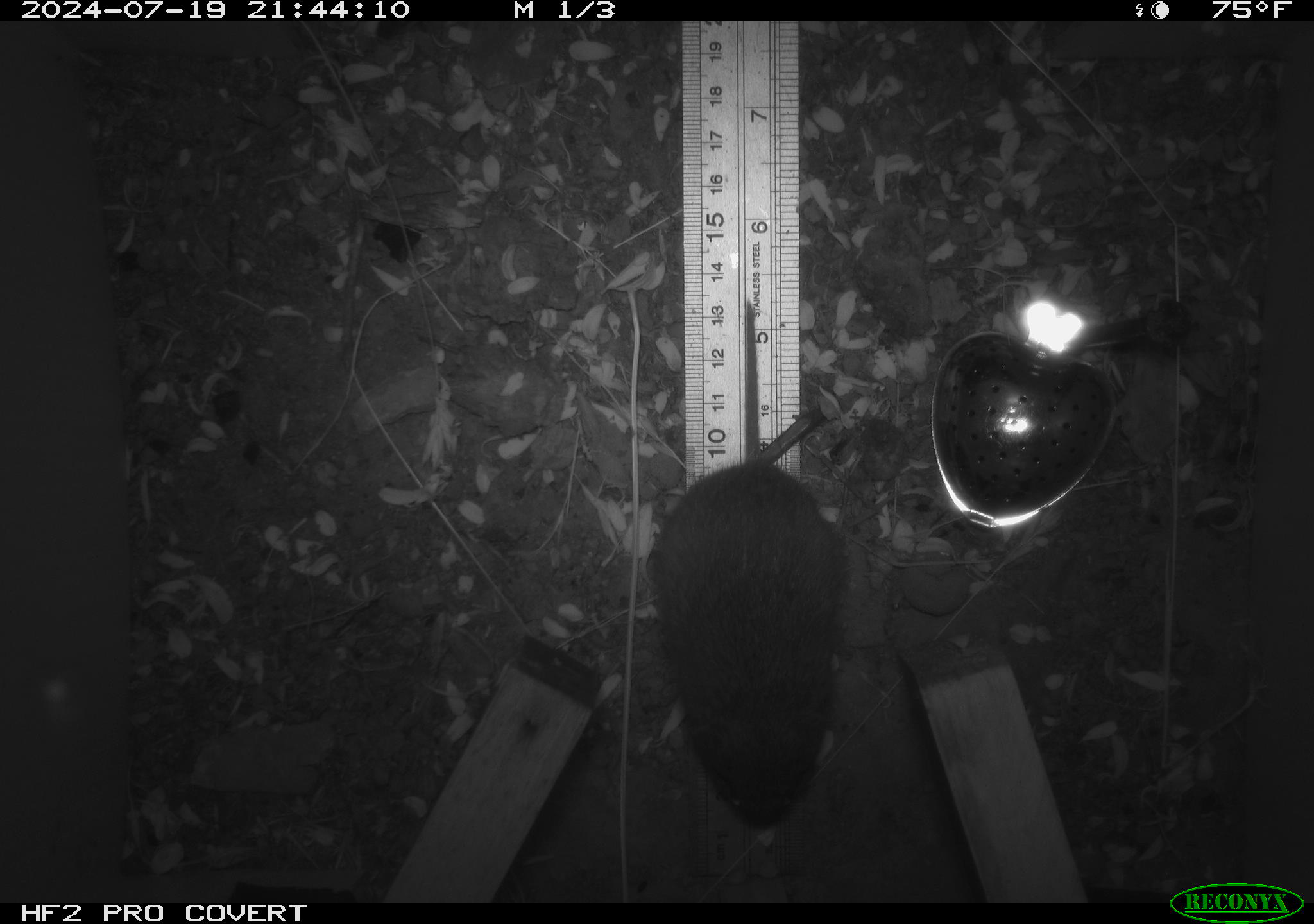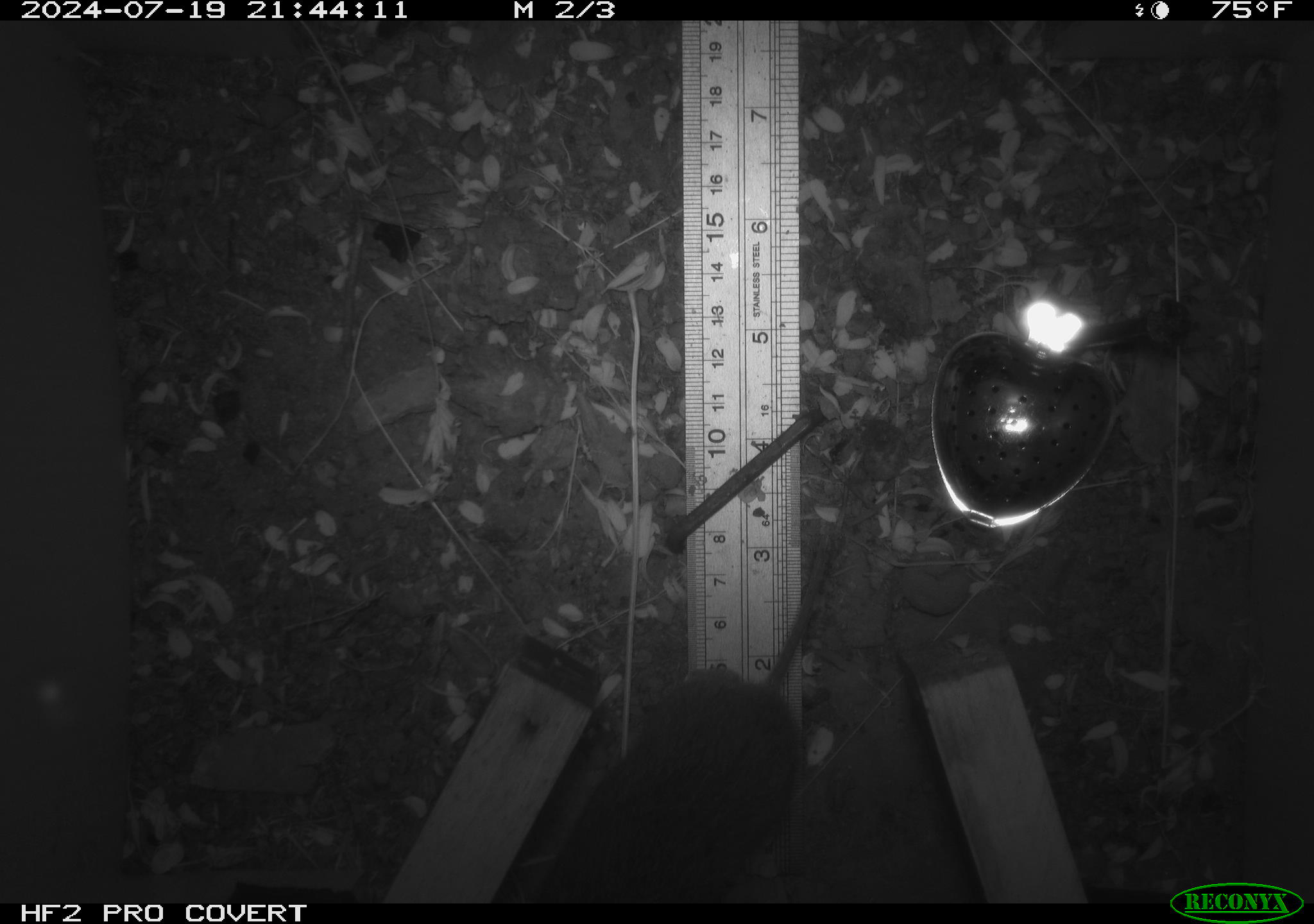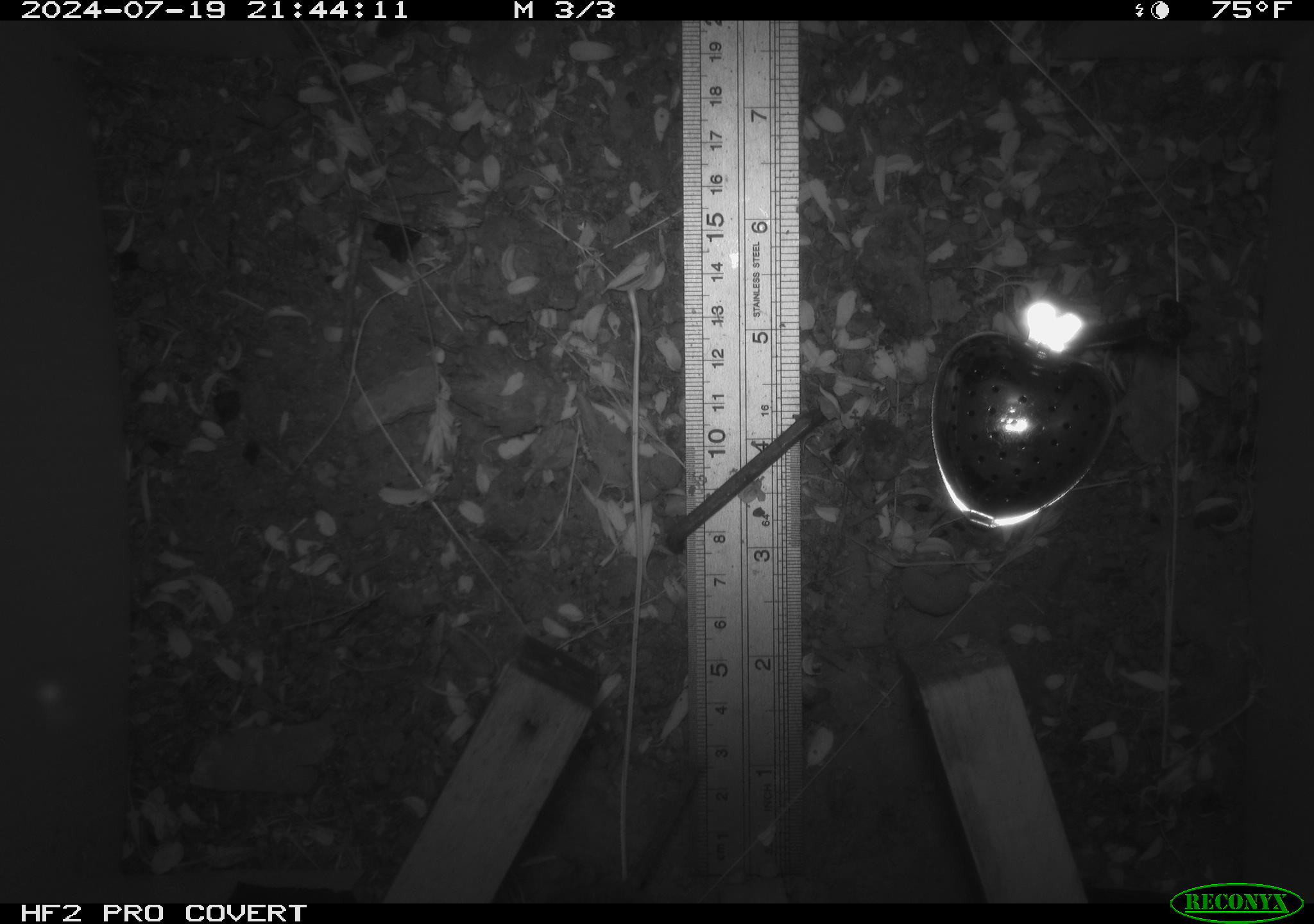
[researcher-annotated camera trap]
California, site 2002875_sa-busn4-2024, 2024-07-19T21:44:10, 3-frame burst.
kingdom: Animalia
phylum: Chordata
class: Mammalia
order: Rodentia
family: Cricetidae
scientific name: Arvicolinae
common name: voles, lemmings, and muskrats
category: arvicolinae subfamily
Arvicolinae subfamily (voles, lemmings, and muskrats) (Arvicolinae).